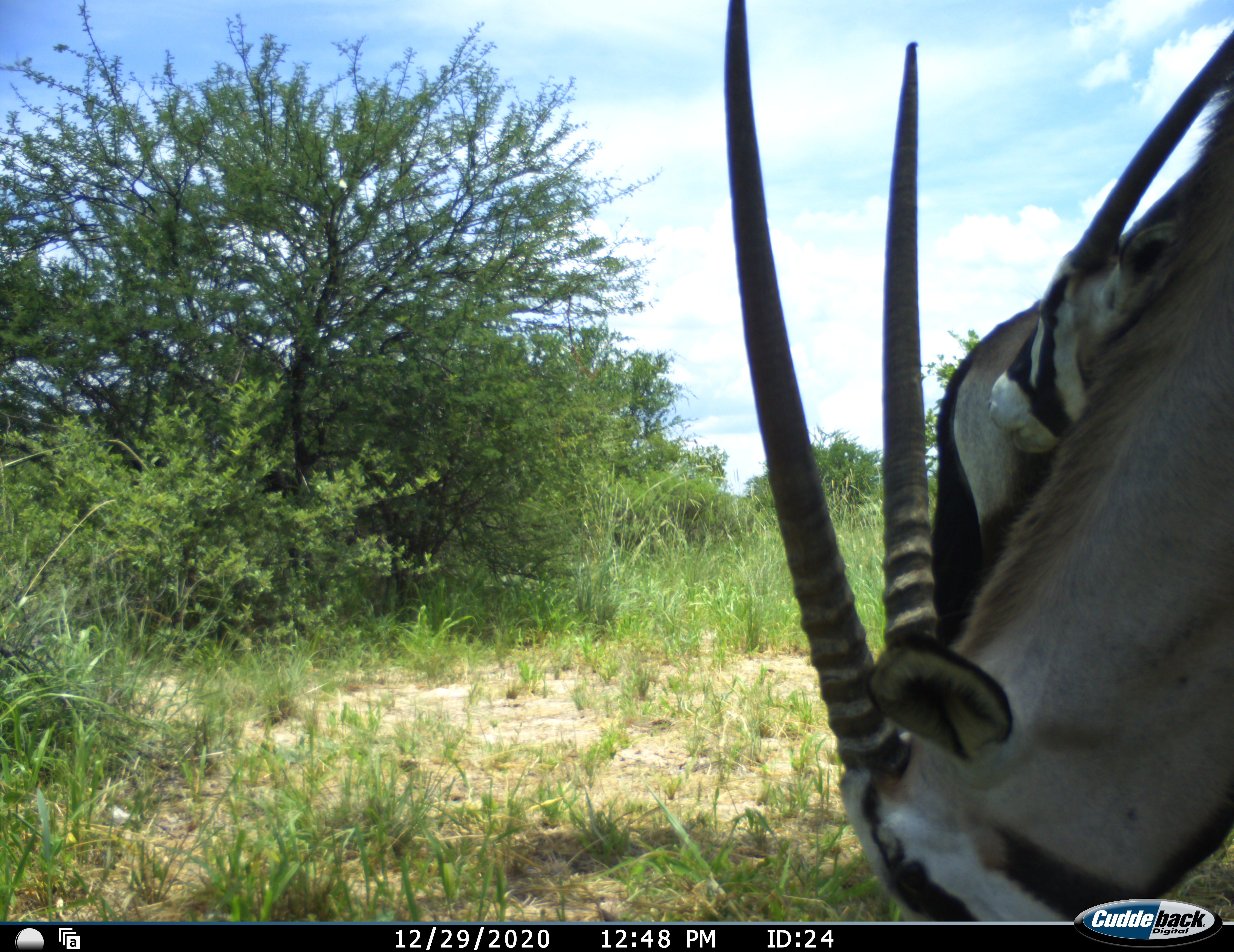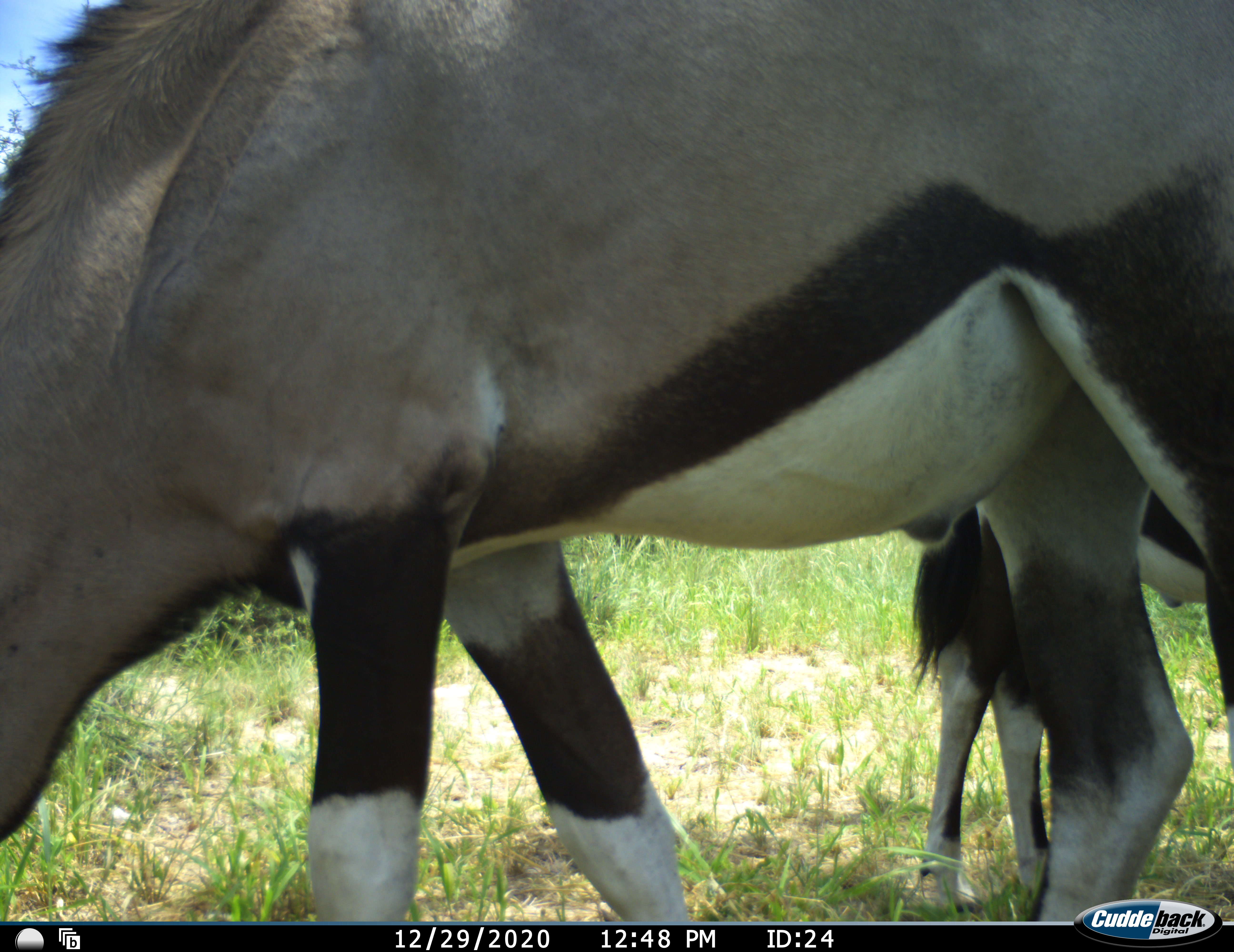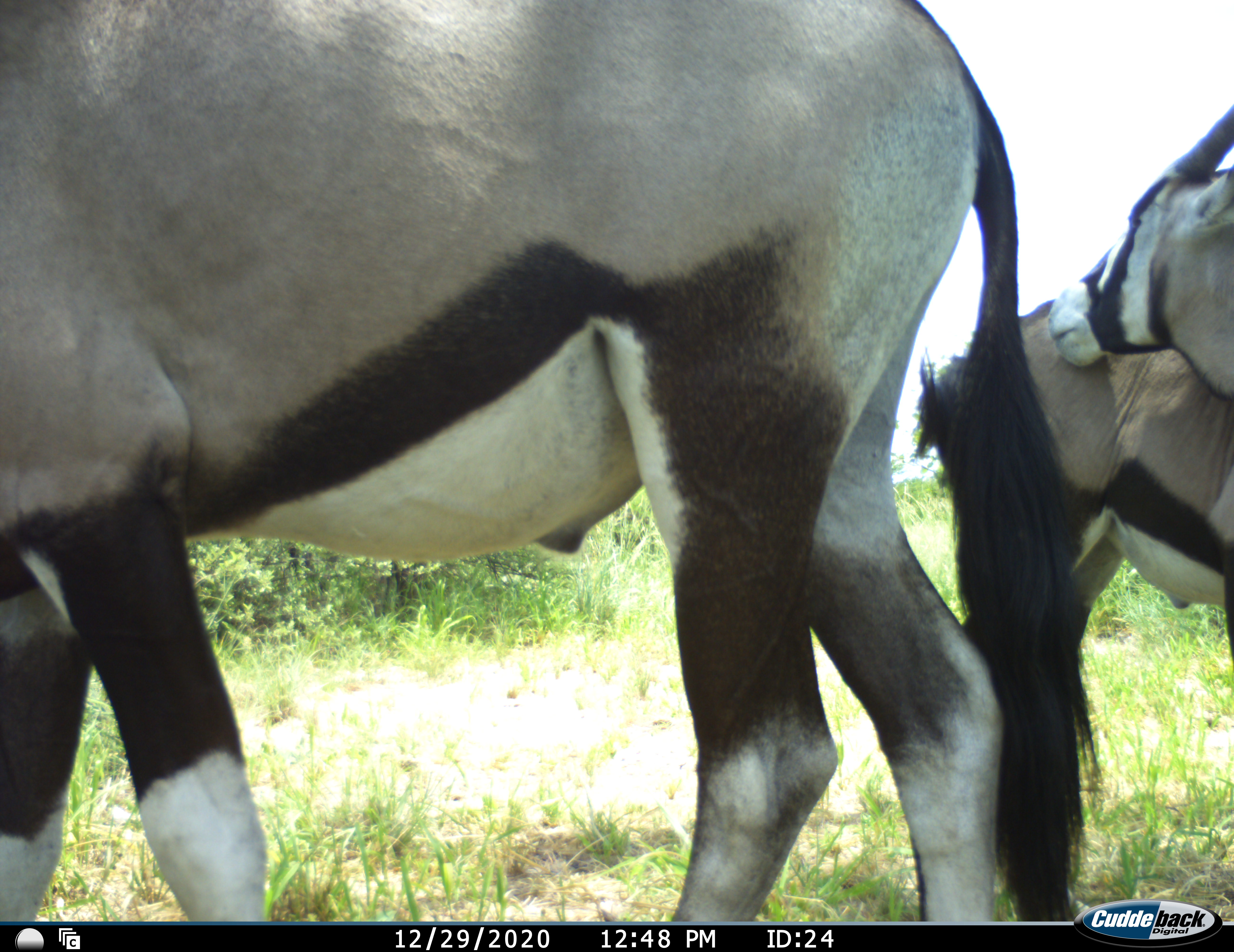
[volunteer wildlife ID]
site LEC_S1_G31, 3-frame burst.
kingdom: Animalia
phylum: Chordata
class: Mammalia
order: Artiodactyla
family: Bovidae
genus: Oryx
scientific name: Oryx gazella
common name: gemsbok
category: oryx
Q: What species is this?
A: Oryx (gemsbok) (Oryx gazella).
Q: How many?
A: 2.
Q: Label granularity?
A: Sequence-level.